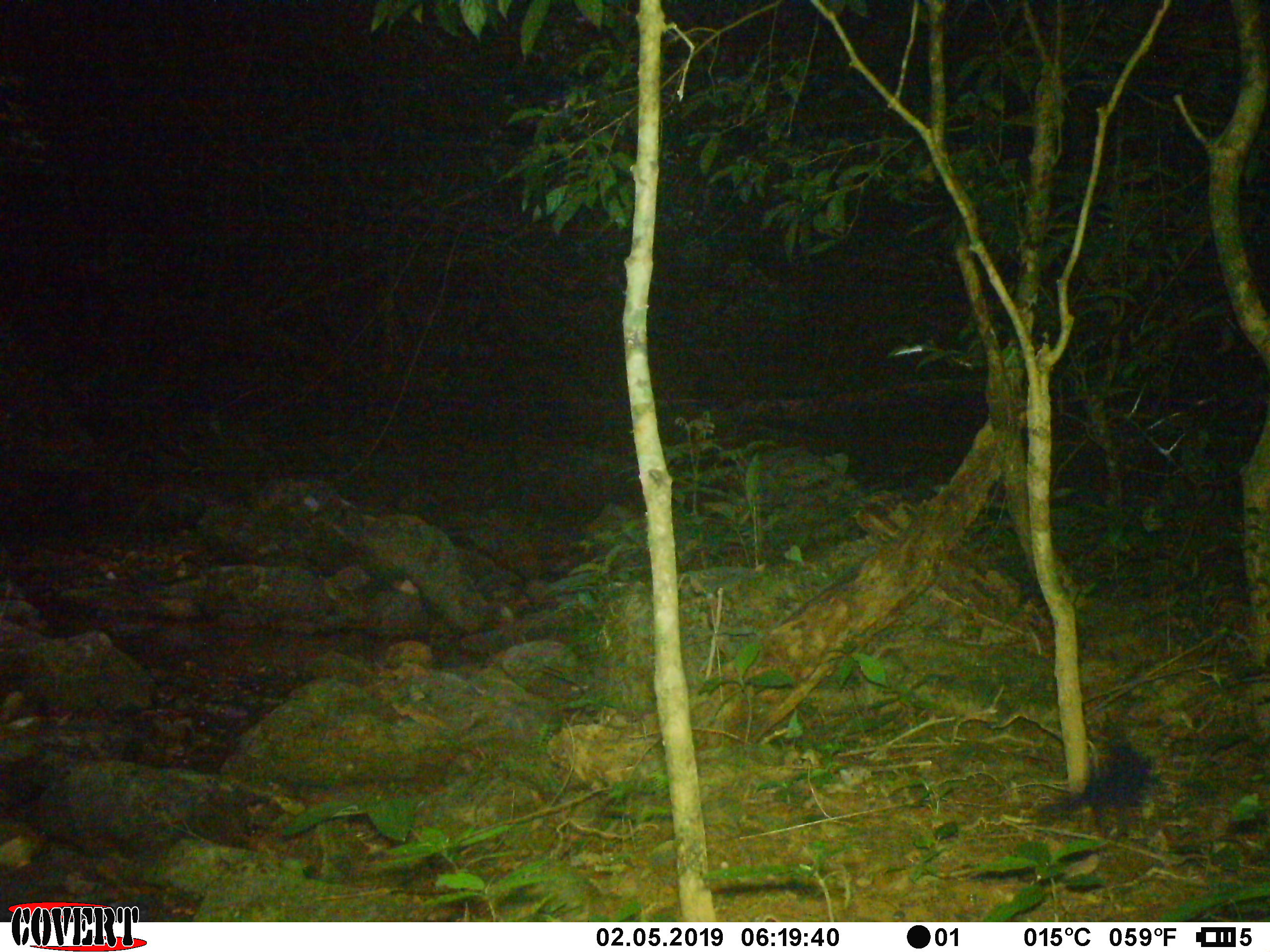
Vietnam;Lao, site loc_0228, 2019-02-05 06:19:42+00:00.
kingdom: Animalia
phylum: Chordata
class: Aves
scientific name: Aves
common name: bird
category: unidentified bird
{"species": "unidentified bird (bird) (Aves)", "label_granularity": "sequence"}